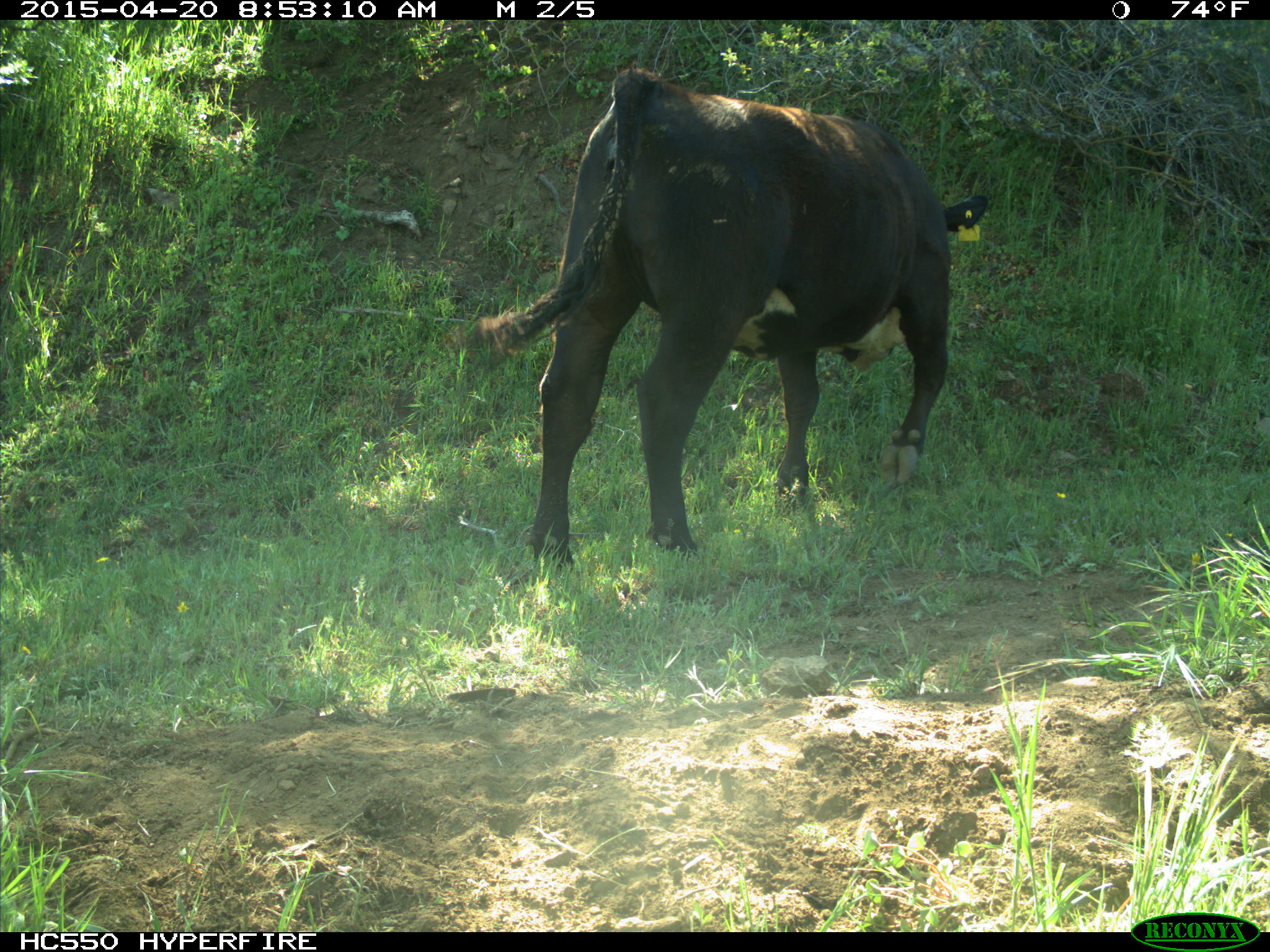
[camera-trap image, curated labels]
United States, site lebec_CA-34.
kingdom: Animalia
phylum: Chordata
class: Mammalia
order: Artiodactyla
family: Bovidae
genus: Bos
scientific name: Bos taurus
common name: domestic cow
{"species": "Bos taurus (domestic cow)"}